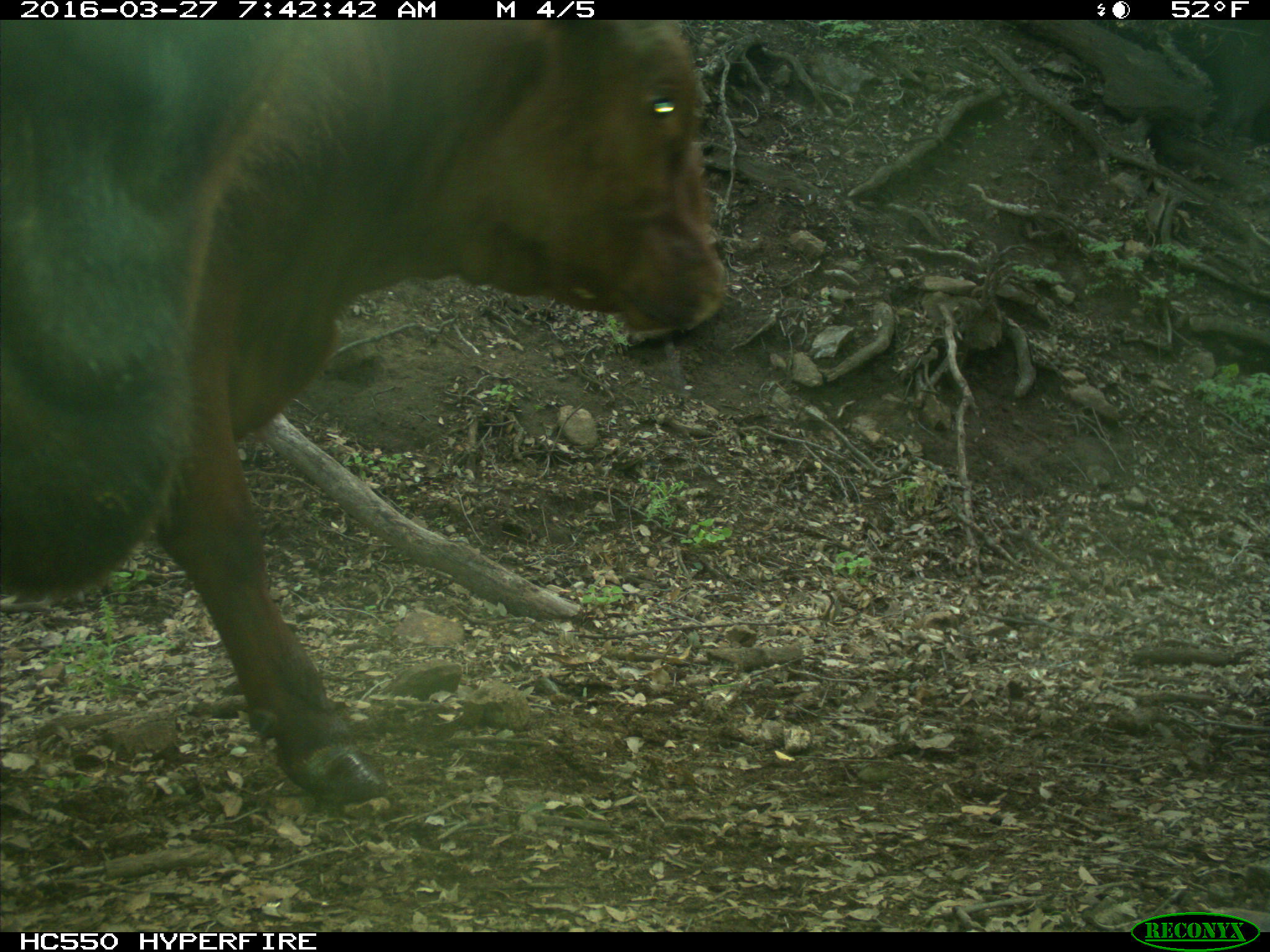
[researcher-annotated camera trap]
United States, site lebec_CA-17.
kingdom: Animalia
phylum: Chordata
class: Mammalia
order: Artiodactyla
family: Bovidae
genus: Bos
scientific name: Bos taurus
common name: domestic cow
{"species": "Bos taurus (domestic cow)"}